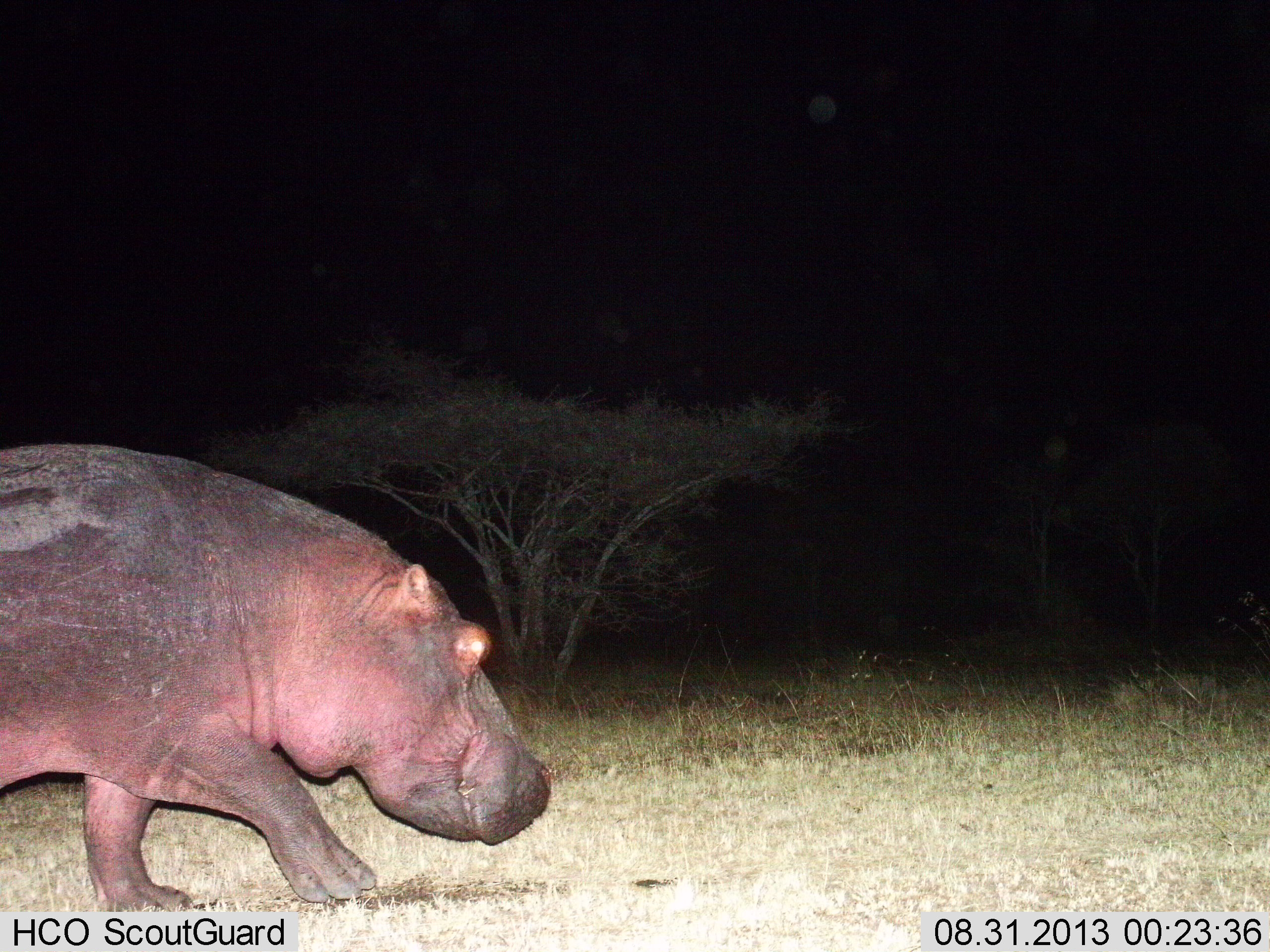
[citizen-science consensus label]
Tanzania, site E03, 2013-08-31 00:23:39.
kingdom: Animalia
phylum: Chordata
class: Mammalia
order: Artiodactyla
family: Hippopotamidae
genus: Hippopotamus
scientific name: Hippopotamus amphibius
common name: hippopotamus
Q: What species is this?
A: Hippopotamus (Hippopotamus amphibius).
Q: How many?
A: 1.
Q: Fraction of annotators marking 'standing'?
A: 12%.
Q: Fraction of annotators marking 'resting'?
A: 0%.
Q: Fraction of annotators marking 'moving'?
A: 93%.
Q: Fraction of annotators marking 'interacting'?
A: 0%.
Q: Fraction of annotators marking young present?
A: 2%.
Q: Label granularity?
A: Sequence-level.